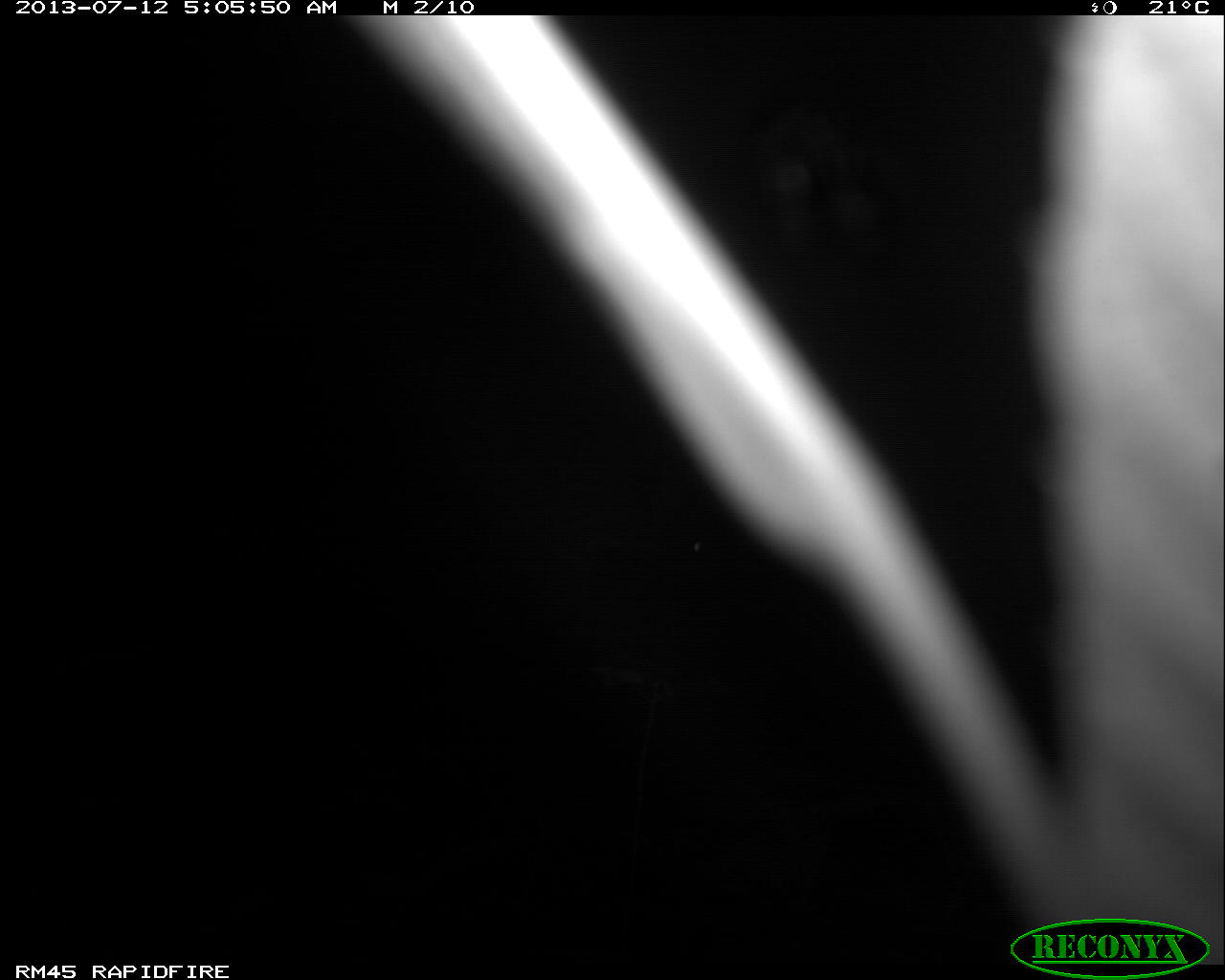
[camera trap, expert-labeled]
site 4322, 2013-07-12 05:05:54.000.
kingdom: Animalia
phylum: Chordata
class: Mammalia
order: Carnivora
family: Felidae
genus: Leopardus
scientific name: Leopardus pardalis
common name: ocelot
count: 1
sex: male